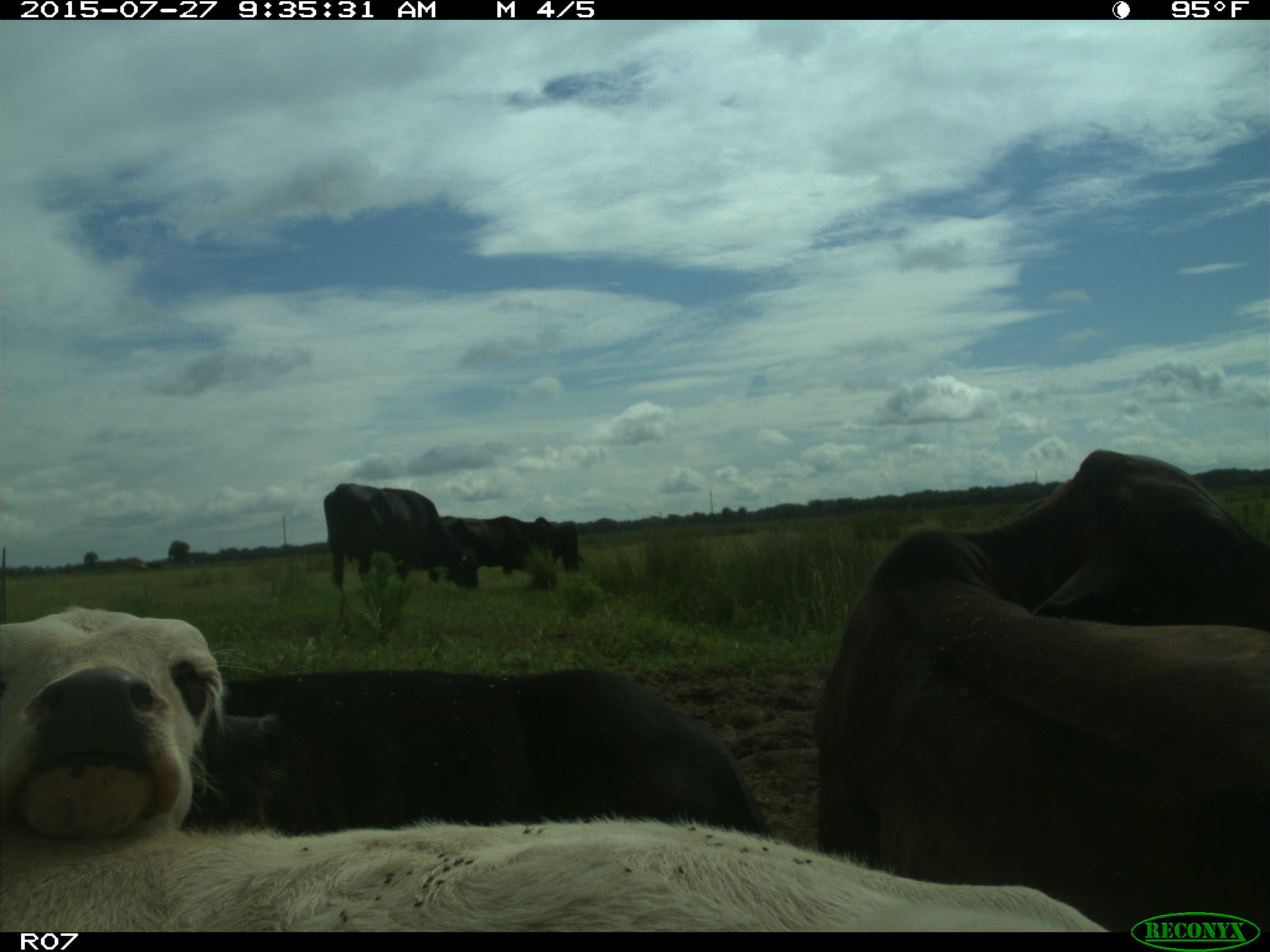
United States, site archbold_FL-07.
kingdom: Animalia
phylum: Chordata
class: Mammalia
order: Artiodactyla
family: Bovidae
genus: Bos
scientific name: Bos taurus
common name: domestic cow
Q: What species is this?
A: Bos taurus (domestic cow).